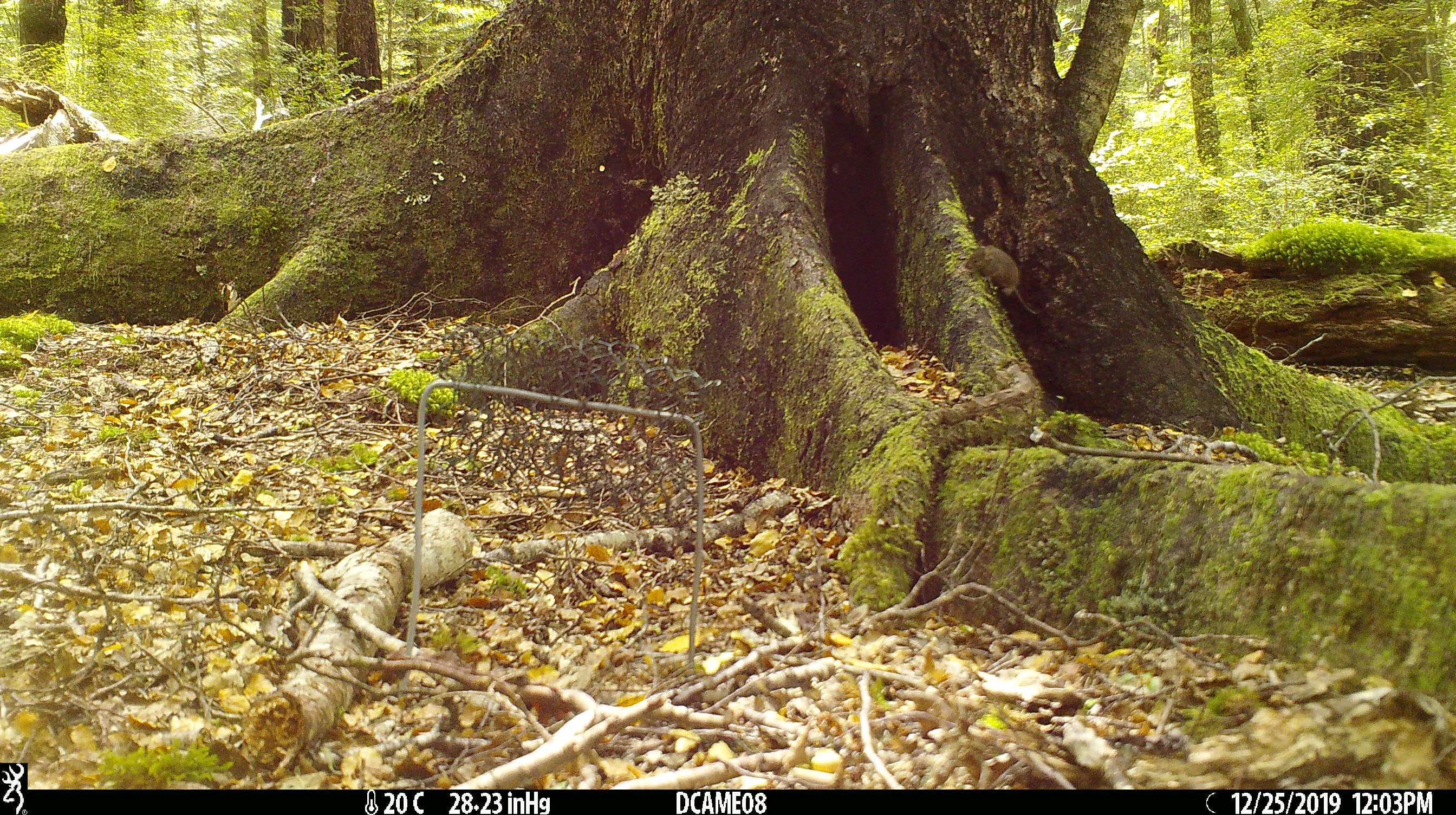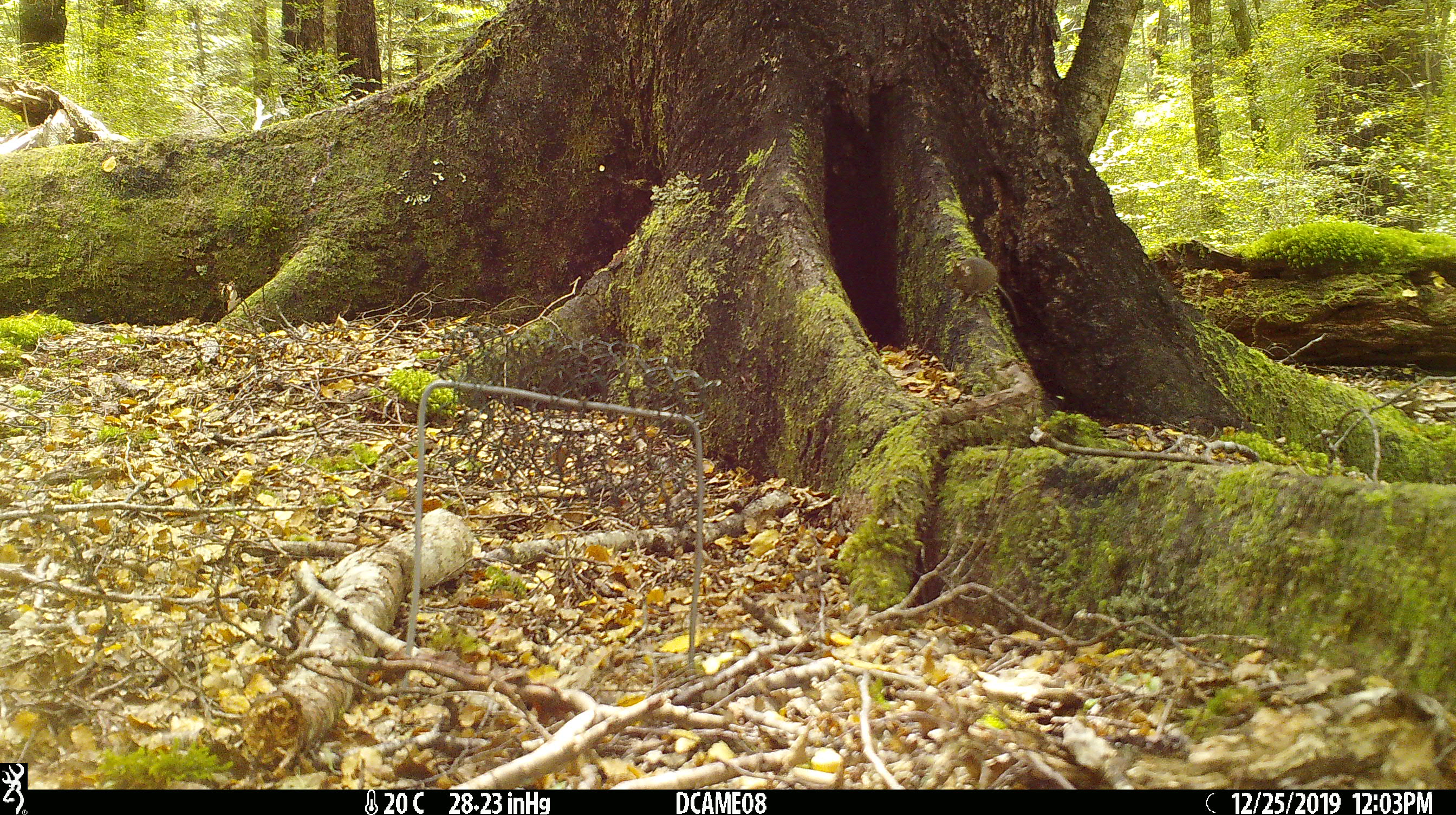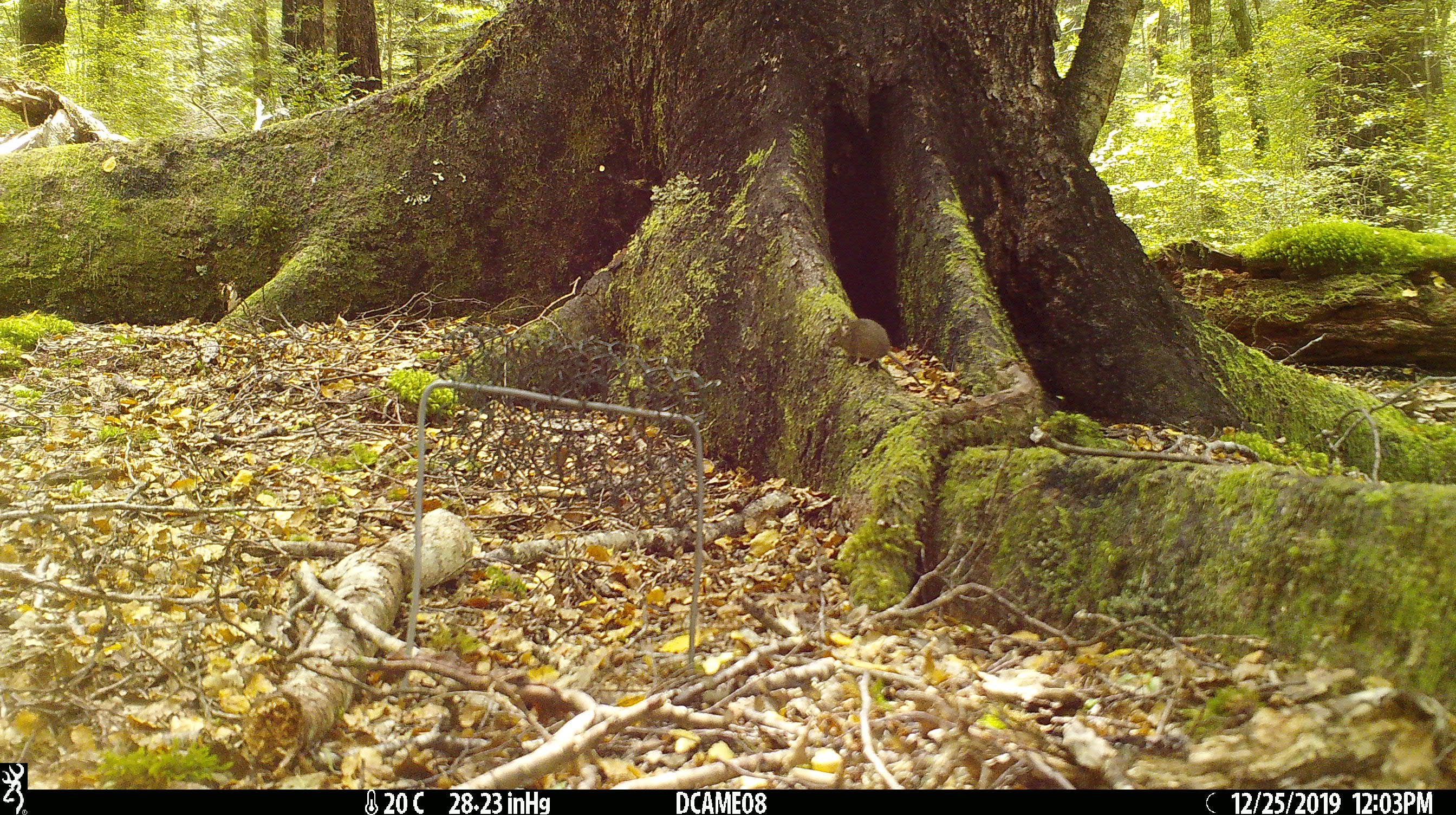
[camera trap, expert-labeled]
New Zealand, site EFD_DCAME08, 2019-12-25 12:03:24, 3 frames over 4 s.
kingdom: Animalia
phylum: Chordata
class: Mammalia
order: Rodentia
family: Muridae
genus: Mus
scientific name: Mus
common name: mouse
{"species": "mouse (Mus)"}